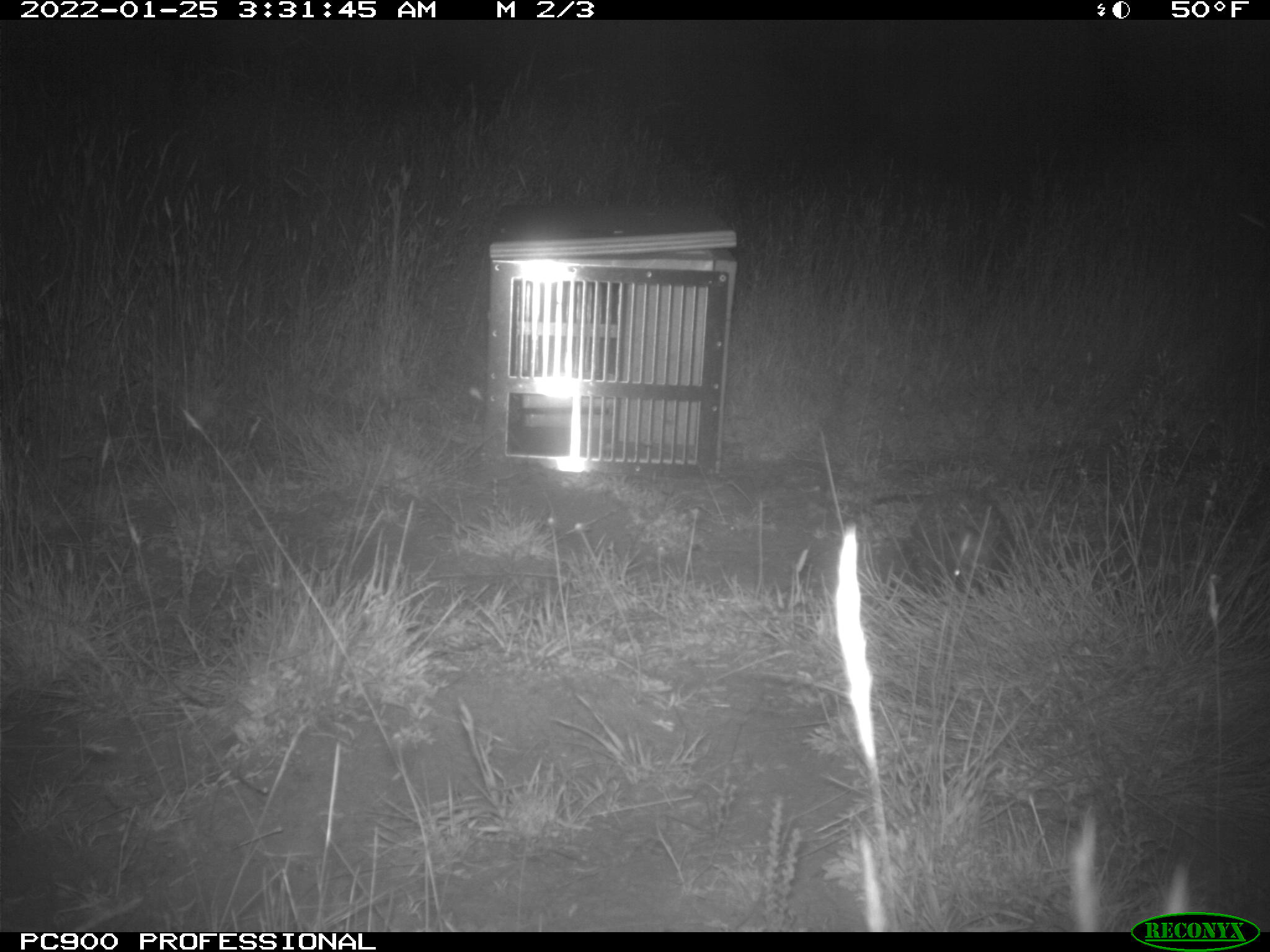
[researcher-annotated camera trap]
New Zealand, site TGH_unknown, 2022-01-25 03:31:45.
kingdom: Animalia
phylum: Chordata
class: Mammalia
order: Eulipotyphla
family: Erinaceidae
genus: Erinaceus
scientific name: Erinaceus europaeus europaeus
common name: european hedgehog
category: hedgehog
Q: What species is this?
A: Hedgehog (european hedgehog) (Erinaceus europaeus europaeus).